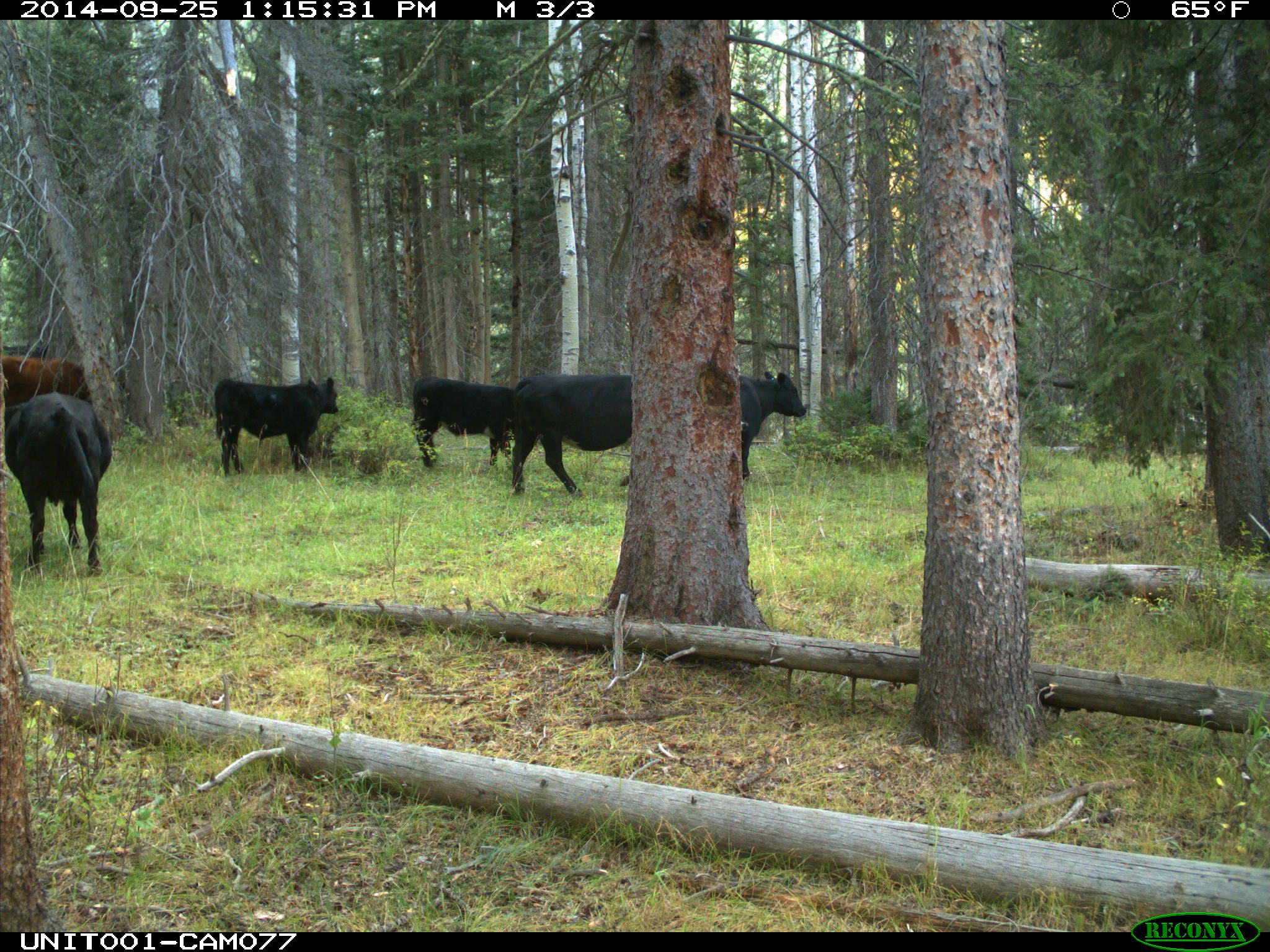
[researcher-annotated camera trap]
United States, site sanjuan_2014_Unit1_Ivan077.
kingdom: Animalia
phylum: Chordata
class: Mammalia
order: Artiodactyla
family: Bovidae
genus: Bos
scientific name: Bos taurus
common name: domestic cow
Bos taurus (domestic cow).